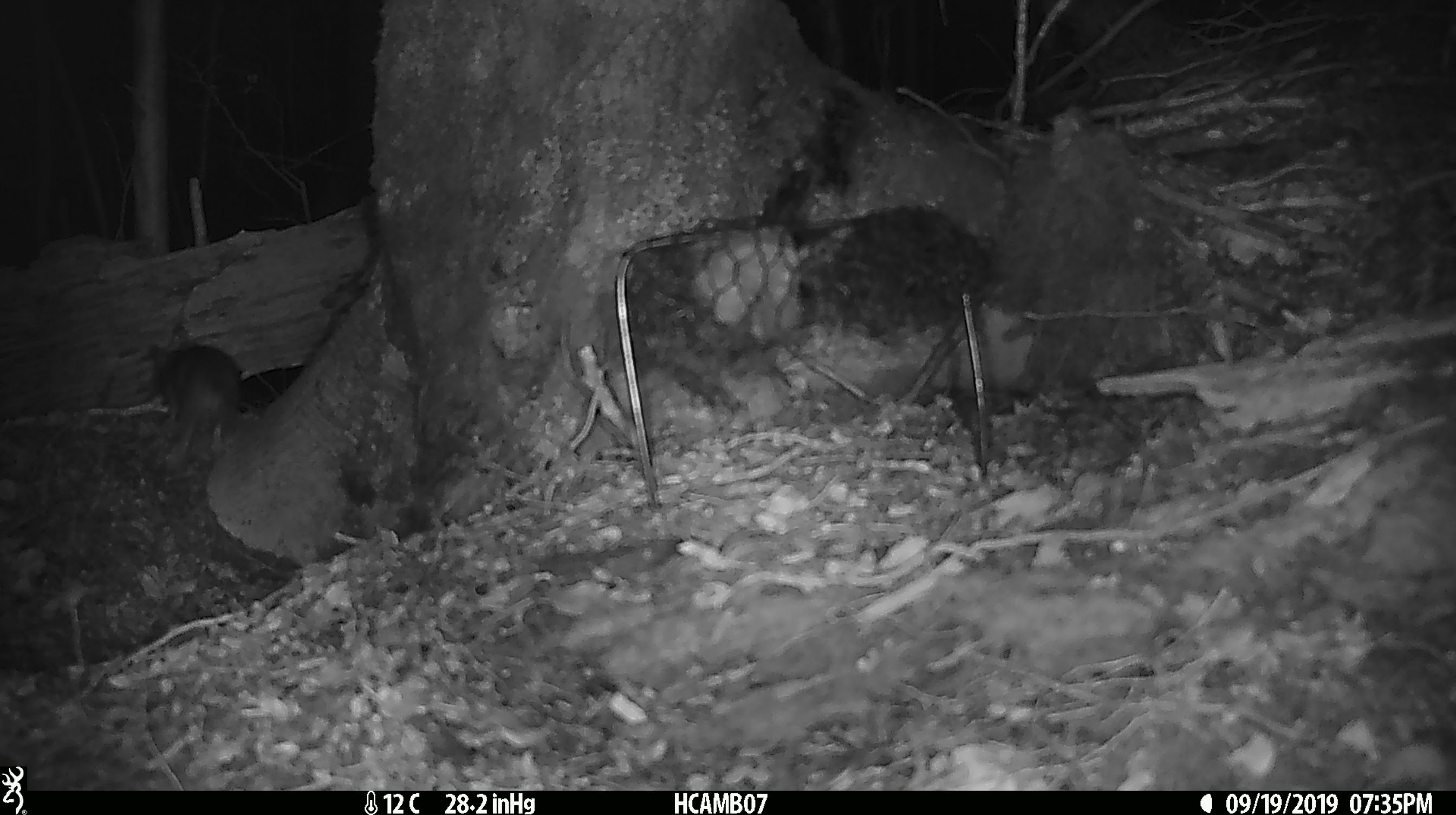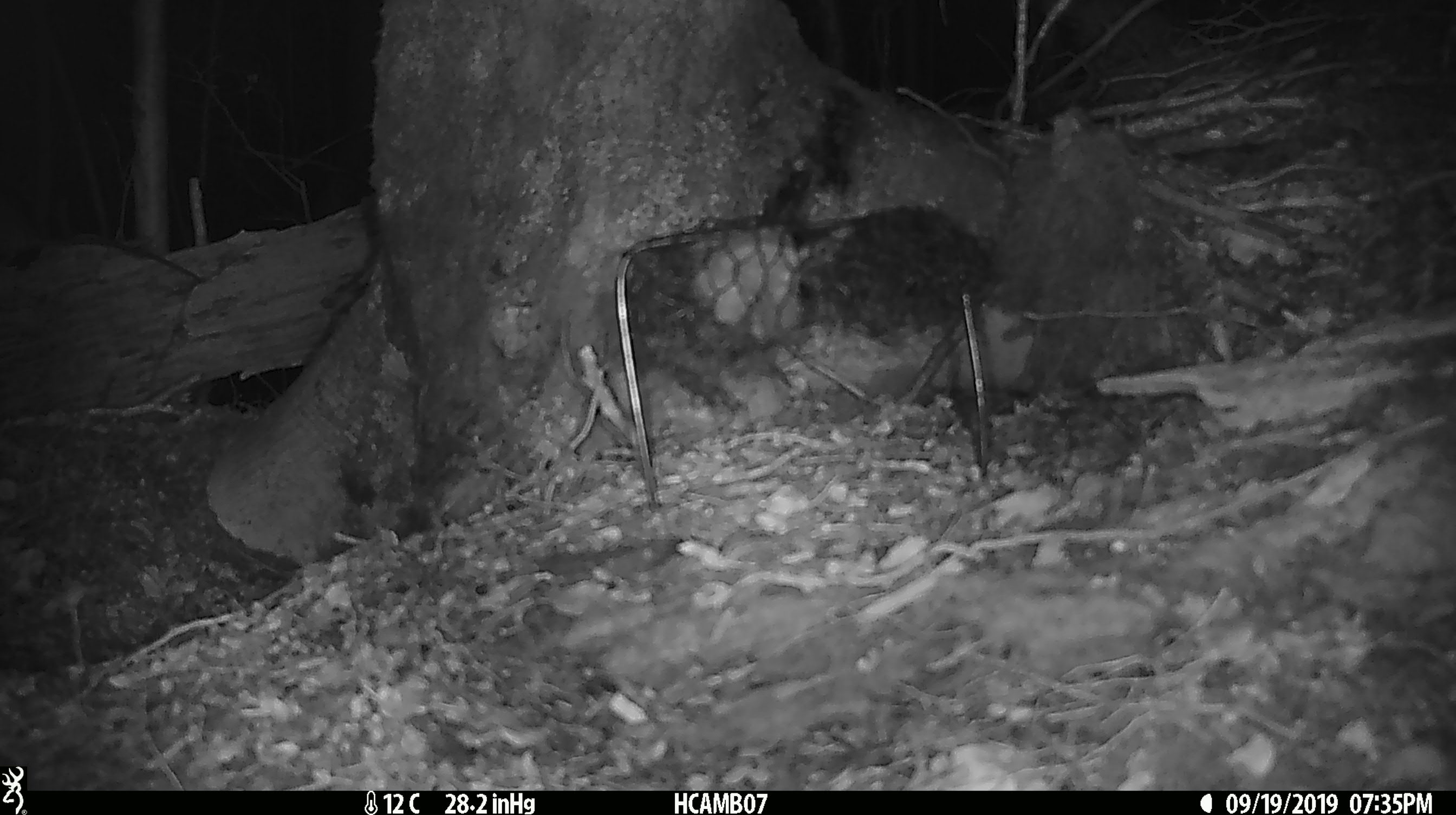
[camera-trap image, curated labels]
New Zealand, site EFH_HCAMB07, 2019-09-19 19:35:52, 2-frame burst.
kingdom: Animalia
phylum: Chordata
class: Mammalia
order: Rodentia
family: Muridae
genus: Rattus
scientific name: Rattus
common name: rat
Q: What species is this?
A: Rat (Rattus).